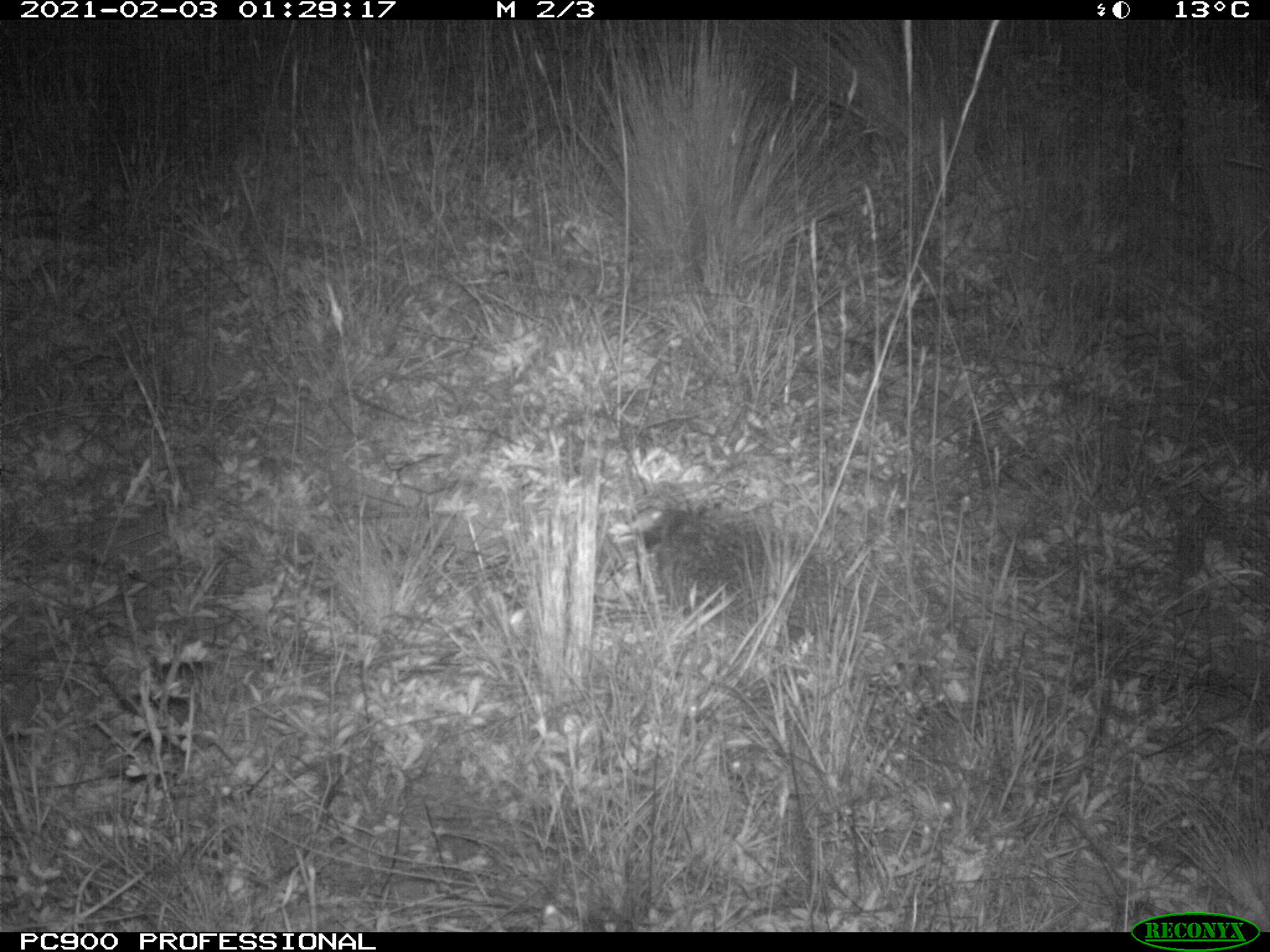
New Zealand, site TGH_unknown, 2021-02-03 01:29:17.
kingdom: Animalia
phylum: Chordata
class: Mammalia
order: Eulipotyphla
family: Erinaceidae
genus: Erinaceus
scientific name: Erinaceus europaeus europaeus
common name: european hedgehog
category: hedgehog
Hedgehog (european hedgehog) (Erinaceus europaeus europaeus).